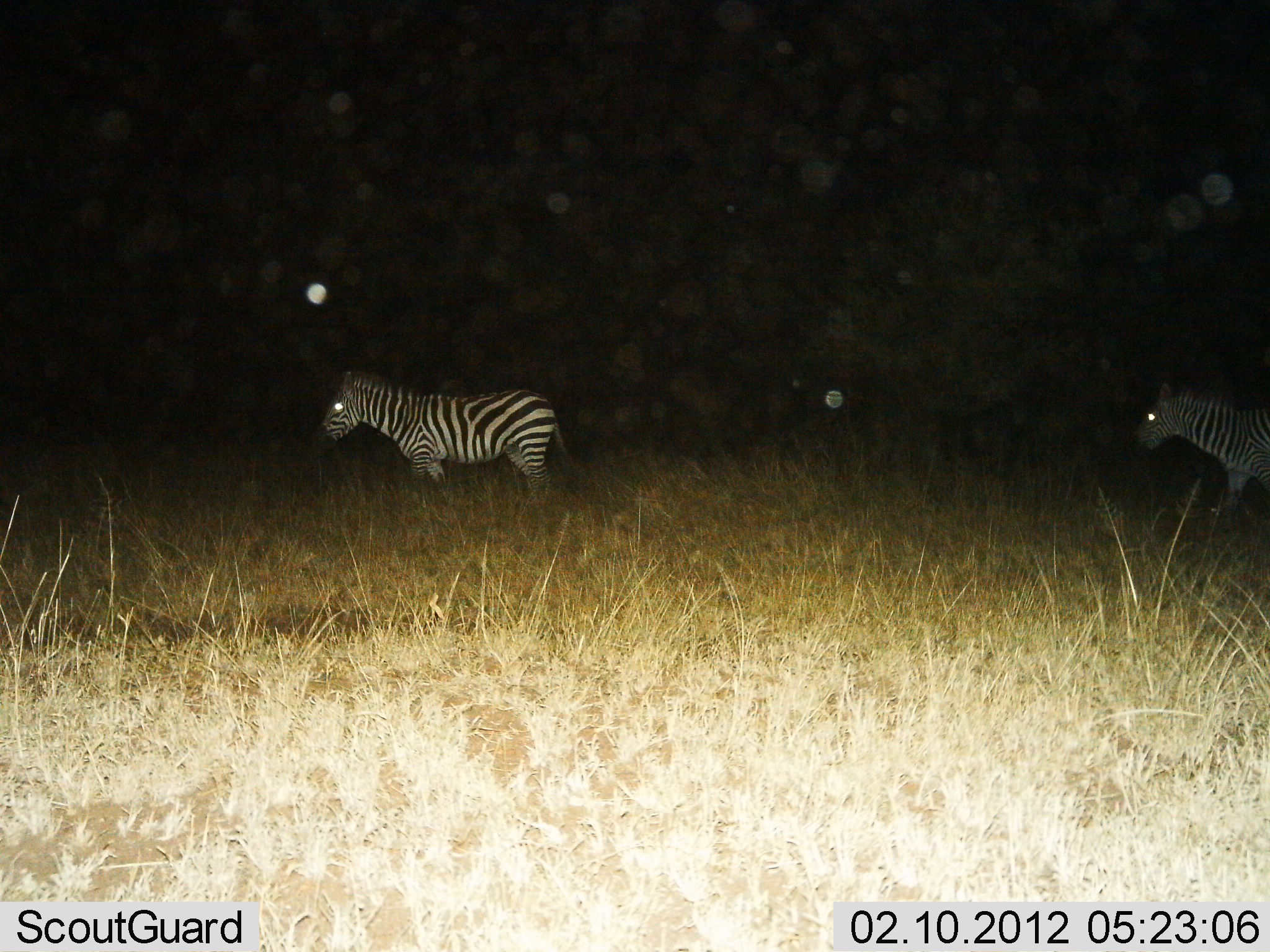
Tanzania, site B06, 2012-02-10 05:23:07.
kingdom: Animalia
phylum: Chordata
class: Mammalia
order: Perissodactyla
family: Equidae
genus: Equus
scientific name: Equus quagga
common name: plains zebra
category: zebra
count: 2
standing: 50%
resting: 0%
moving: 56%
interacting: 0%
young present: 0%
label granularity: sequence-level